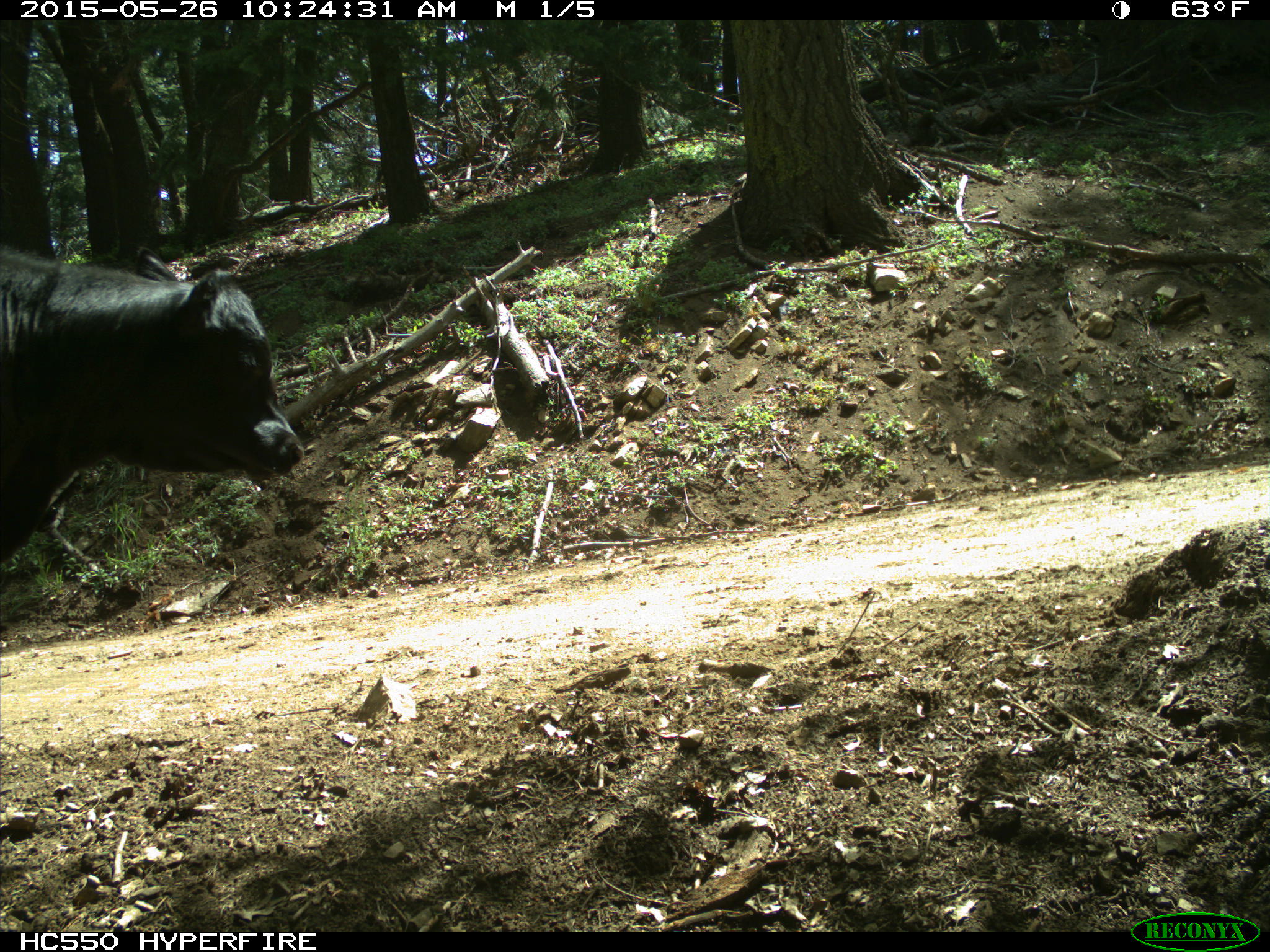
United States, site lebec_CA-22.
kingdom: Animalia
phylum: Chordata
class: Mammalia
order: Artiodactyla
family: Bovidae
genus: Bos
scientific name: Bos taurus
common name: domestic cow